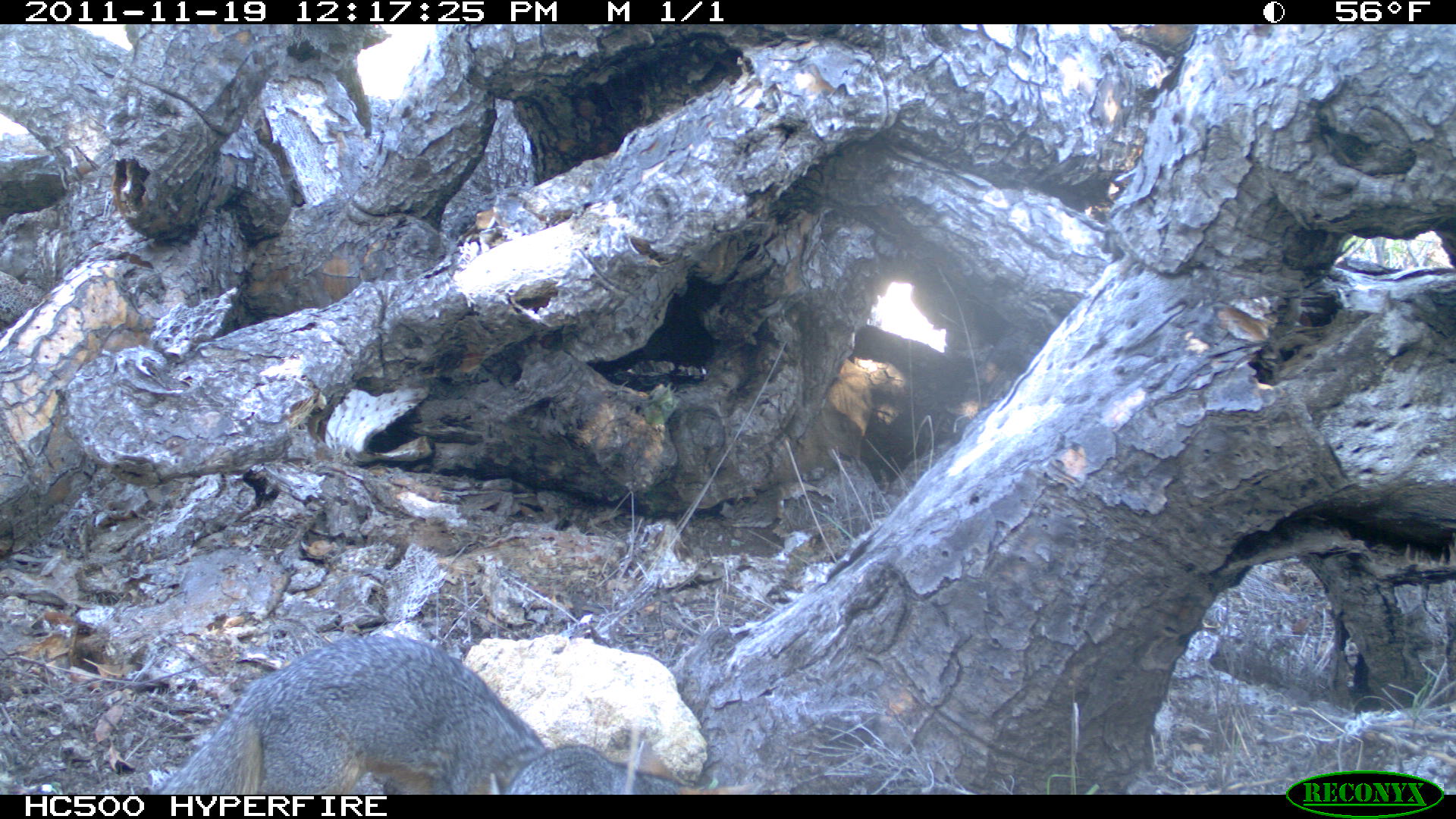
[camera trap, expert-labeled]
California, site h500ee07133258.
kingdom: Animalia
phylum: Chordata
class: Mammalia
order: Carnivora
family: Canidae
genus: Urocyon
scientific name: Urocyon littoralis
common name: island fox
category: fox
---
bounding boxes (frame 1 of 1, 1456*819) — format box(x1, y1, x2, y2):
fox: box(149, 631, 548, 794); box(502, 740, 758, 793)